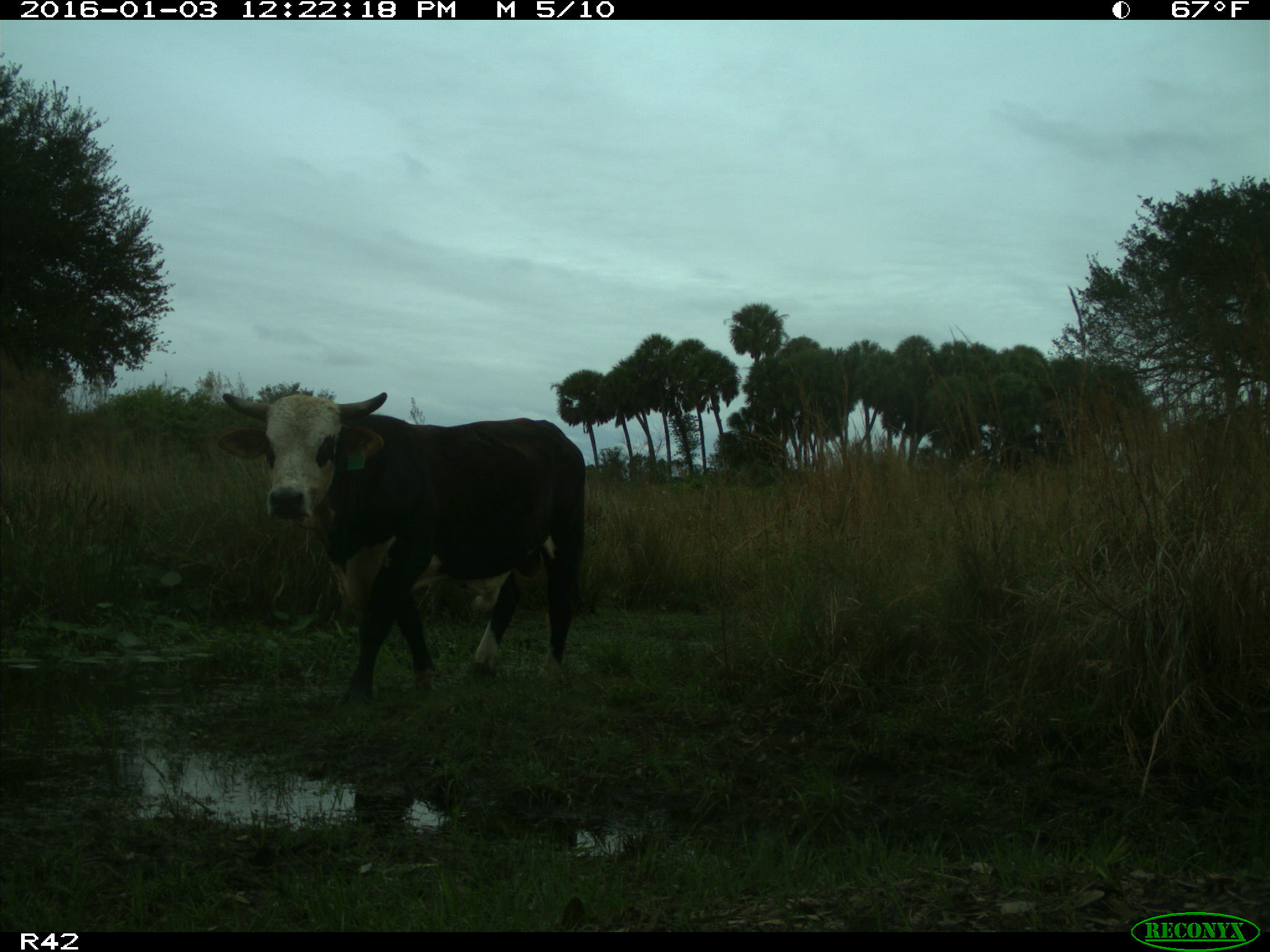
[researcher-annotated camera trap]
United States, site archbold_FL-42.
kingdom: Animalia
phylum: Chordata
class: Mammalia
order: Artiodactyla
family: Bovidae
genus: Bos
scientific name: Bos taurus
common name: domestic cow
Bos taurus (domestic cow).